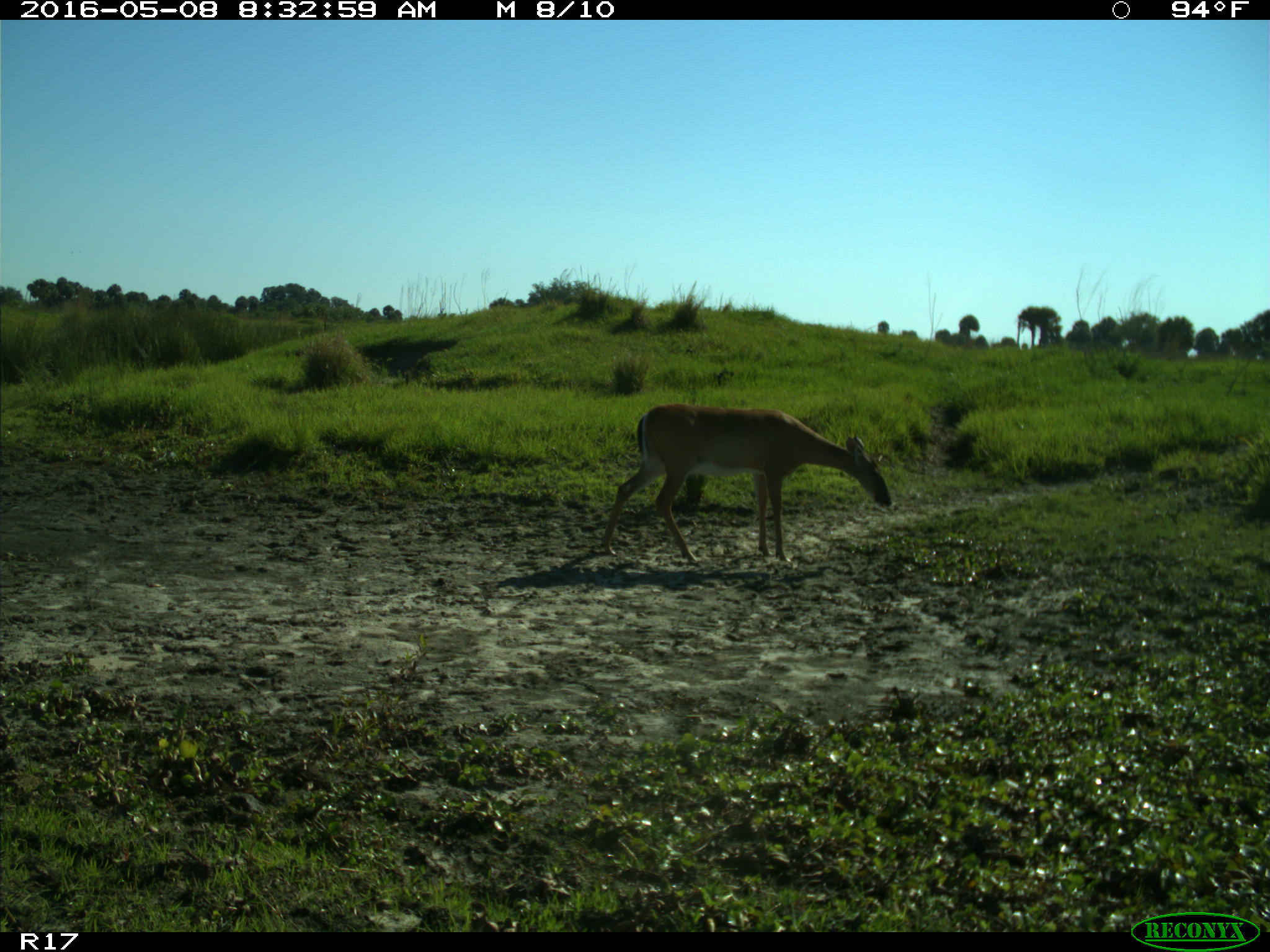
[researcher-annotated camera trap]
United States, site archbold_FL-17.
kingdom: Animalia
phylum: Chordata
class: Mammalia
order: Artiodactyla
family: Cervidae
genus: Odocoileus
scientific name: Odocoileus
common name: deer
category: unidentified deer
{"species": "unidentified deer (deer) (Odocoileus)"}